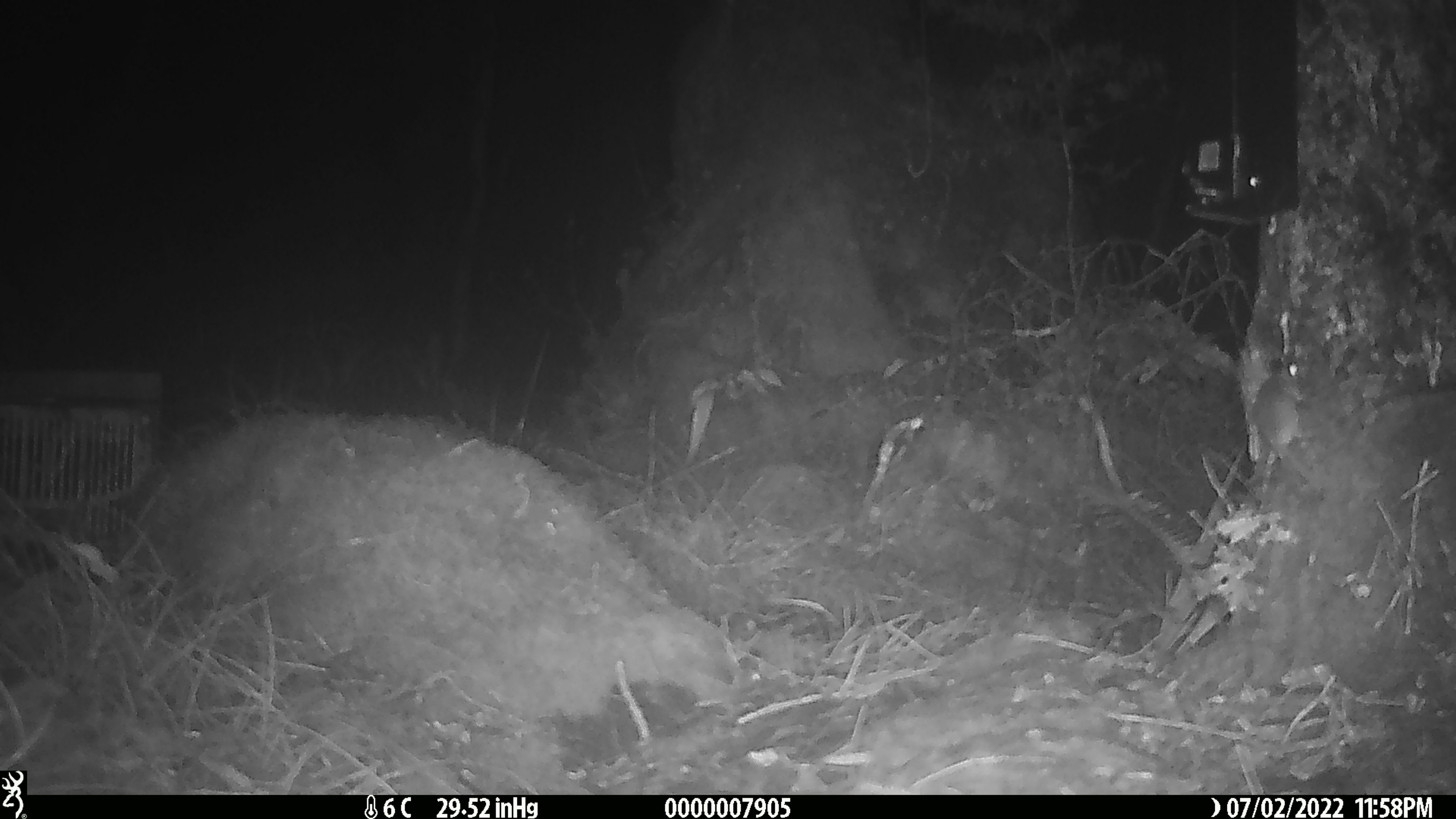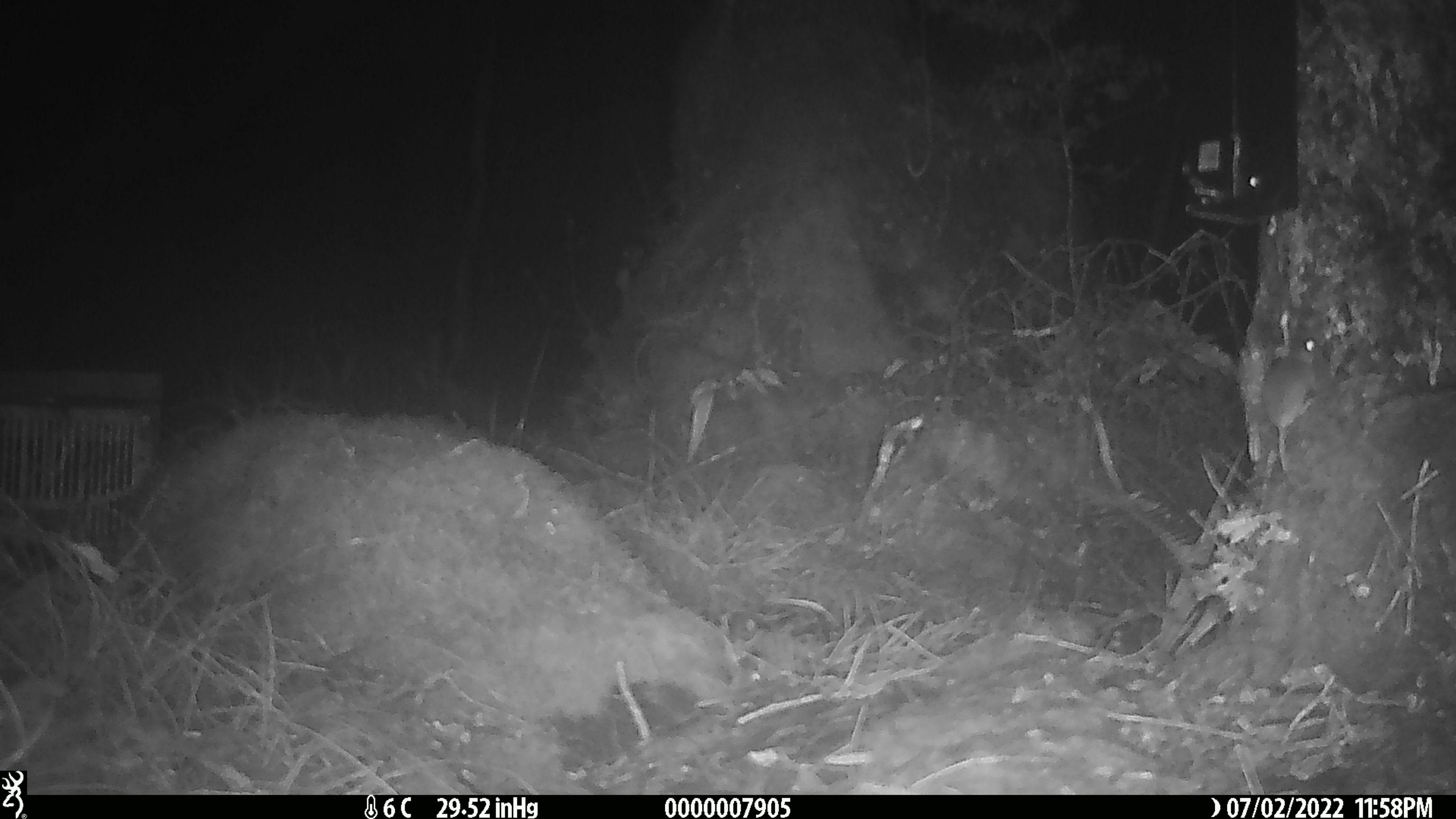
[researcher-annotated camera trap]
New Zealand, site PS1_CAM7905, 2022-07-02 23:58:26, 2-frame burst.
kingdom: Animalia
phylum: Chordata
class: Mammalia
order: Rodentia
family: Muridae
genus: Mus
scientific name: Mus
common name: mouse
Mouse (Mus).